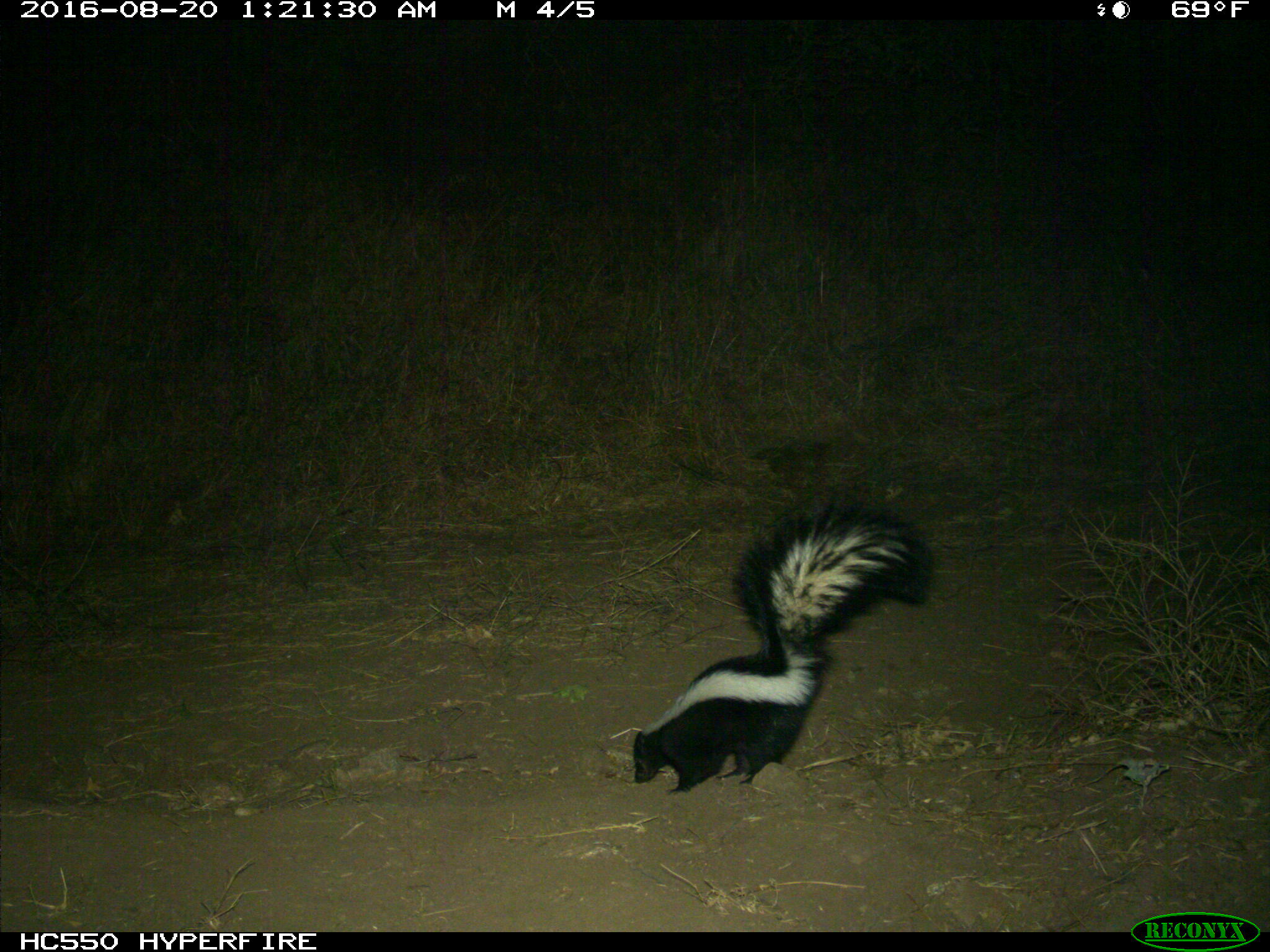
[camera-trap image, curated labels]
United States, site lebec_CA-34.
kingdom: Animalia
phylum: Chordata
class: Mammalia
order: Carnivora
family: Mephitidae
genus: Mephitis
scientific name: Mephitis mephitis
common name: striped skunk